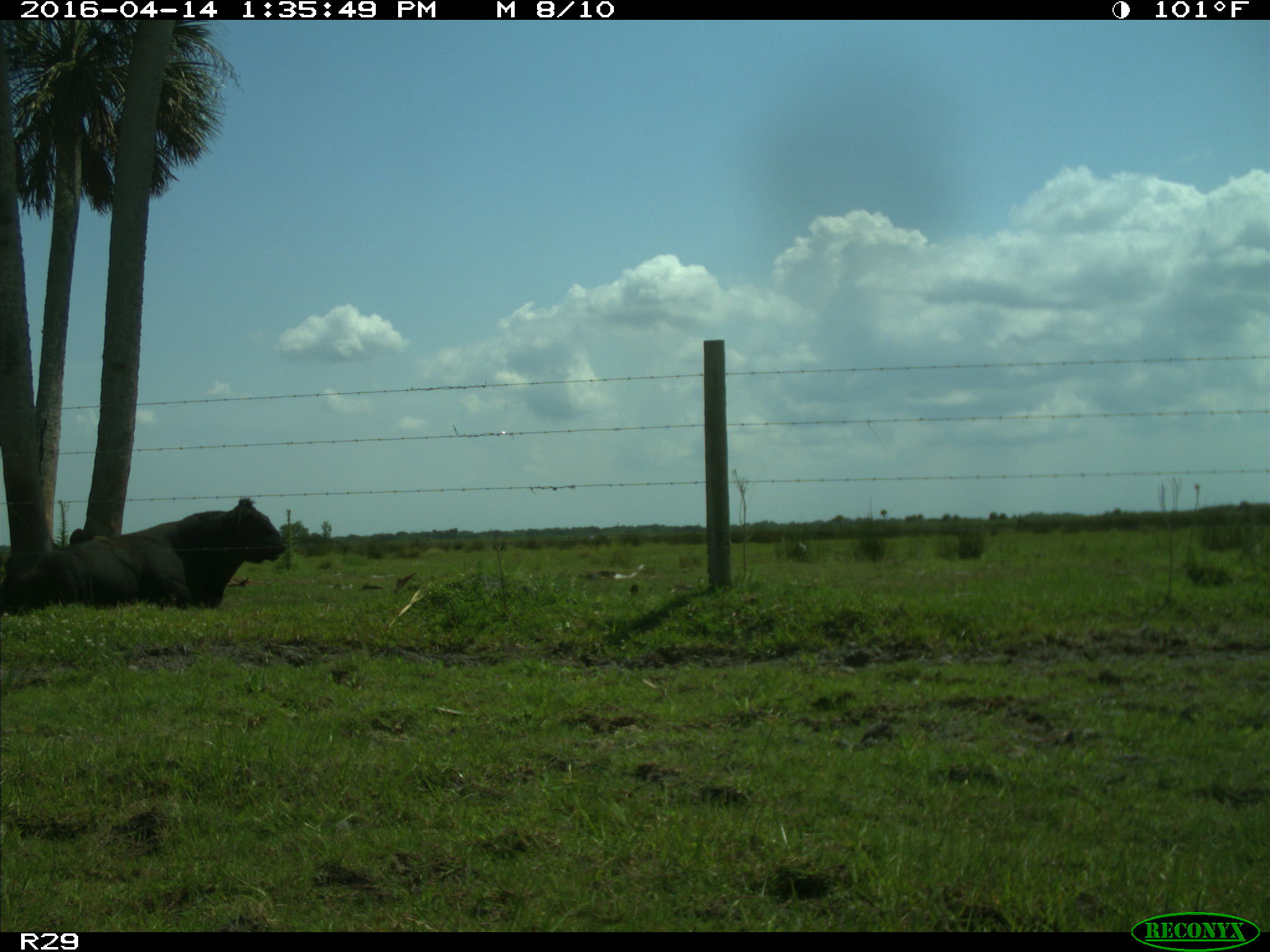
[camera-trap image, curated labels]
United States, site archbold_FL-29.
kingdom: Animalia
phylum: Chordata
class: Mammalia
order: Artiodactyla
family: Bovidae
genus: Bos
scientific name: Bos taurus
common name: domestic cow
Bos taurus (domestic cow).